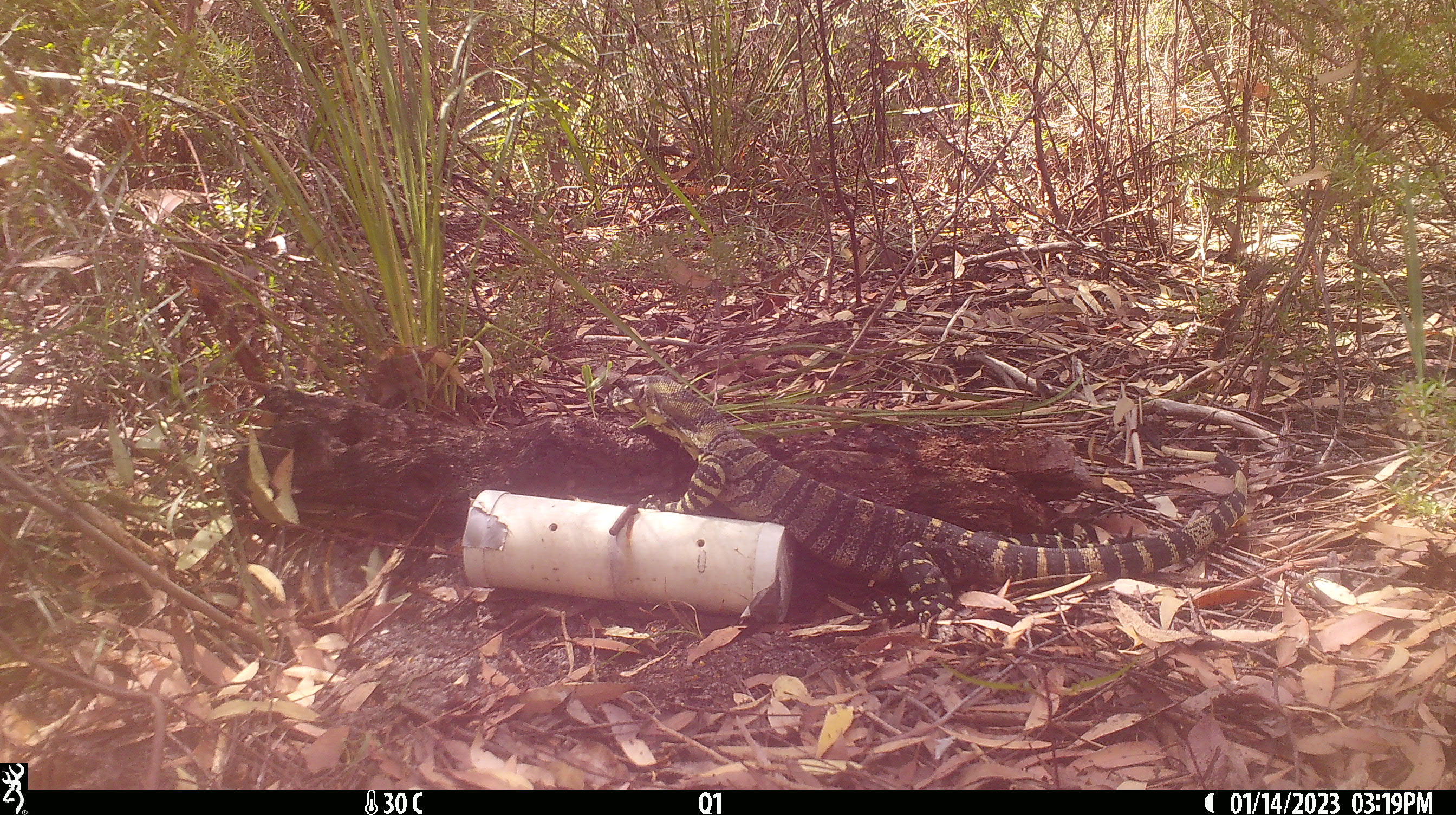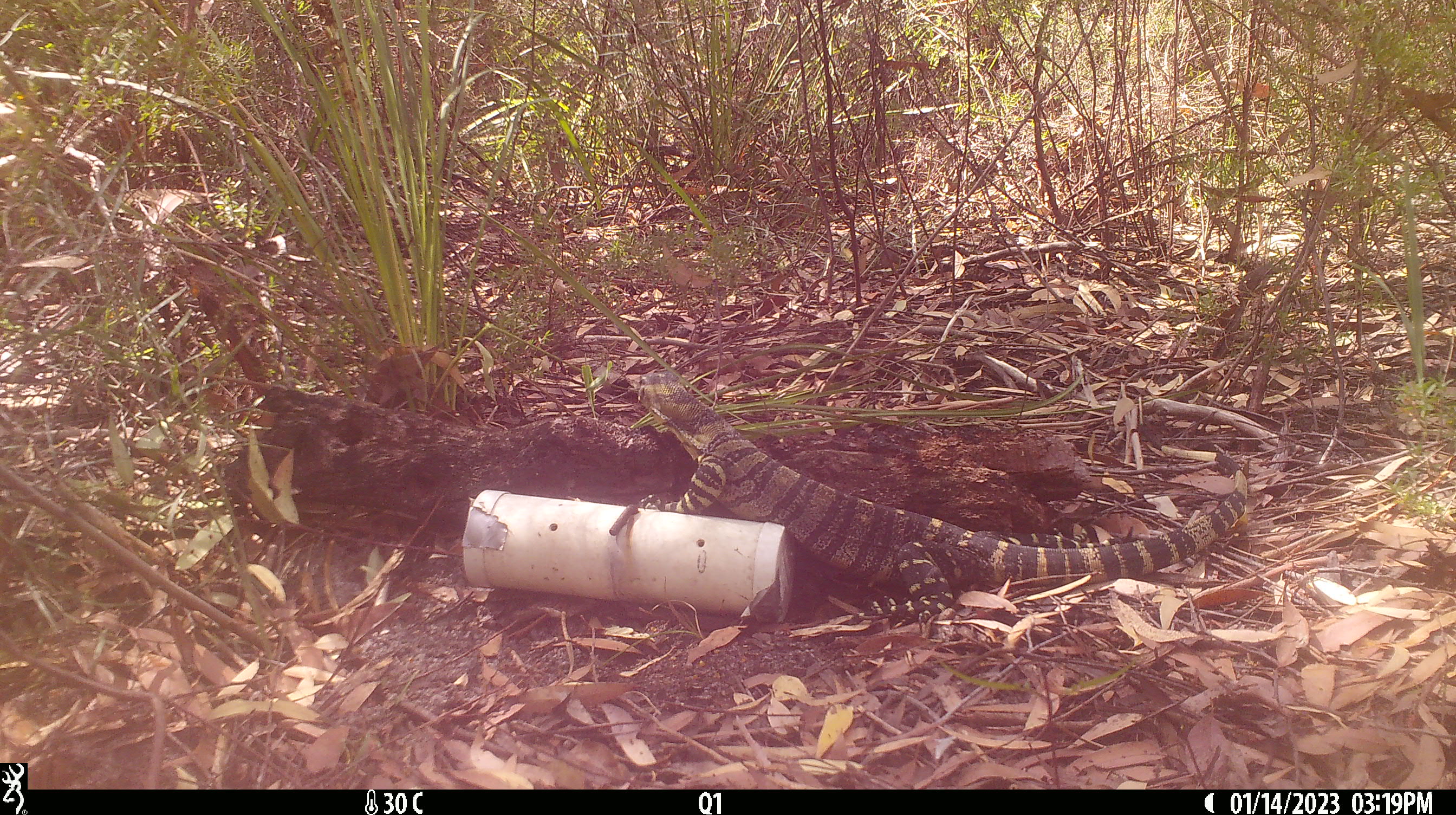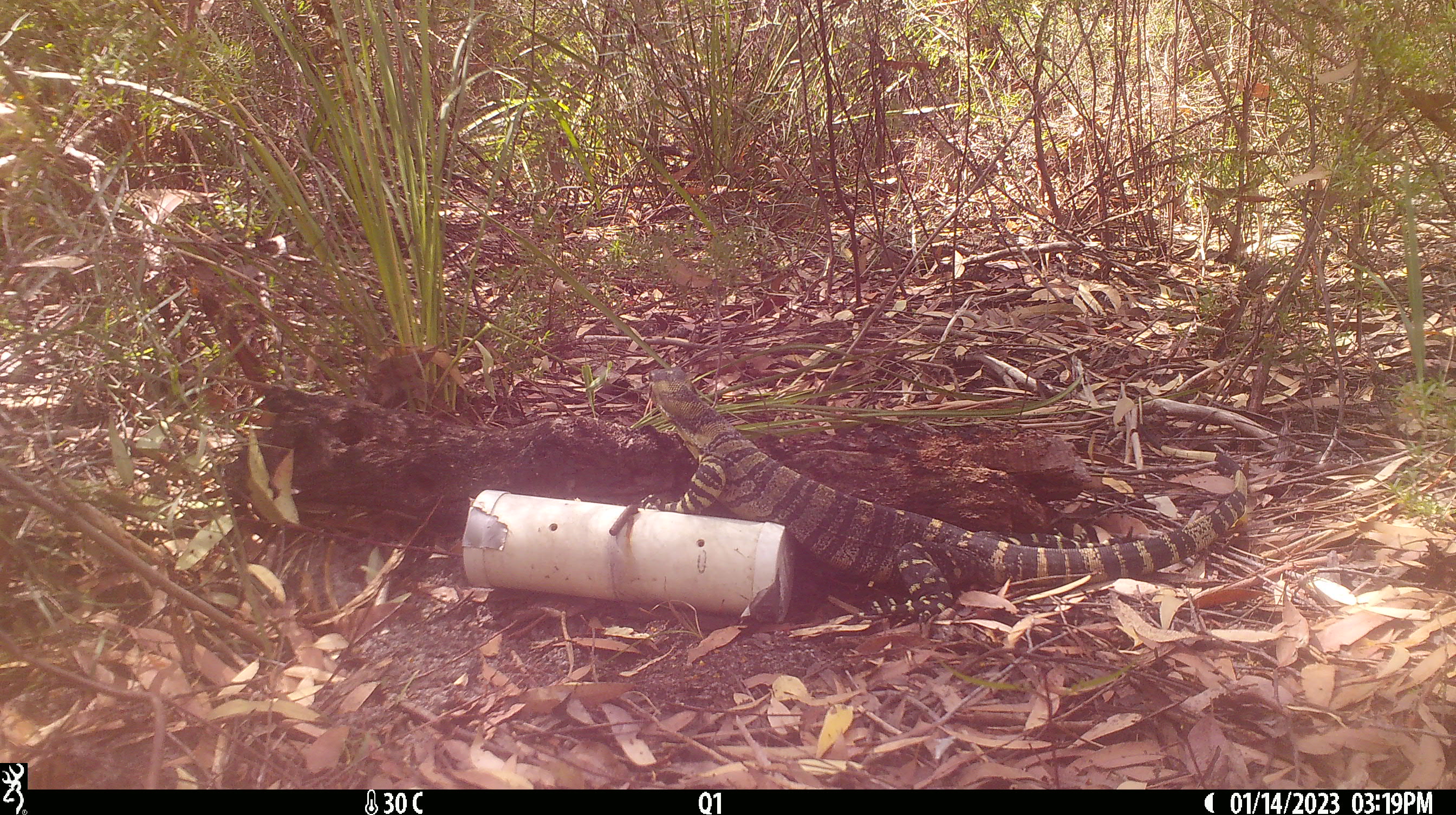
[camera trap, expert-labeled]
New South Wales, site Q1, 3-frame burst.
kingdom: Animalia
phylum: Chordata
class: Reptilia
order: Squamata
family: Varanidae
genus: Varanus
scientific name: Varanus varius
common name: lace monitor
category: goanna